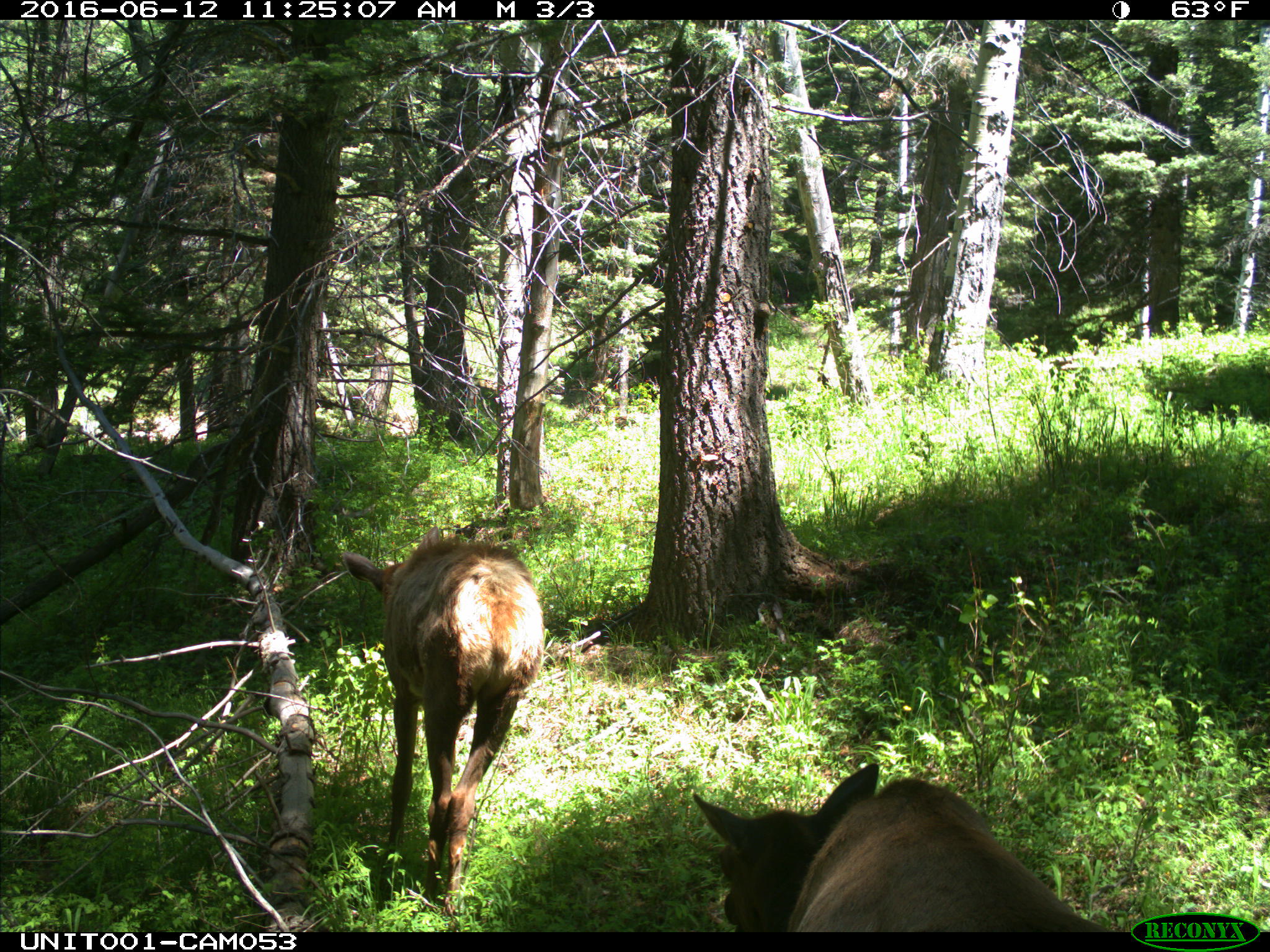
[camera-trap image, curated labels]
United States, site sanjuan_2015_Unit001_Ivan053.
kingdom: Animalia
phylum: Chordata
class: Mammalia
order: Artiodactyla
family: Cervidae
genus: Cervus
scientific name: Cervus elaphus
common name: red deer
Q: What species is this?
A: Cervus elaphus (red deer).